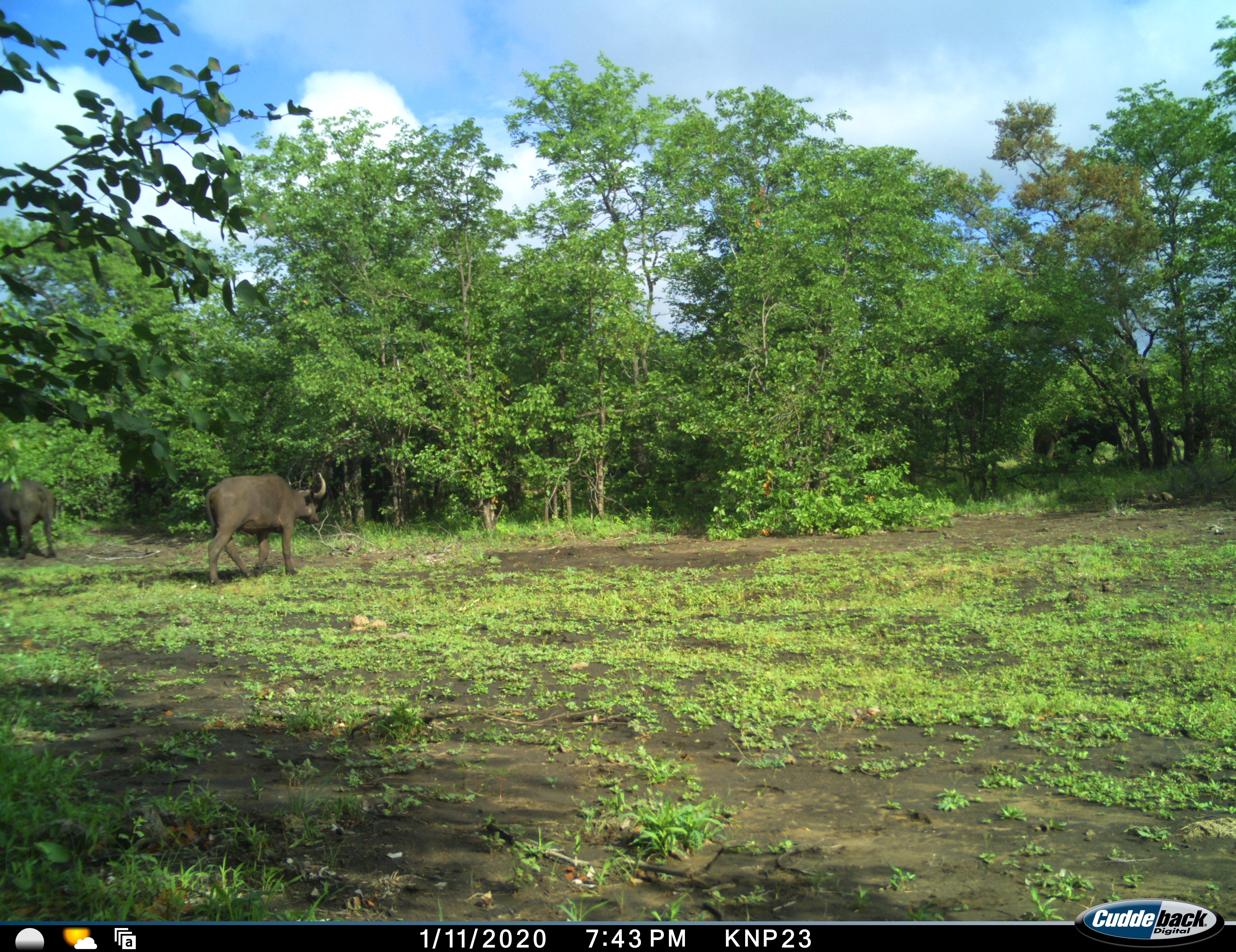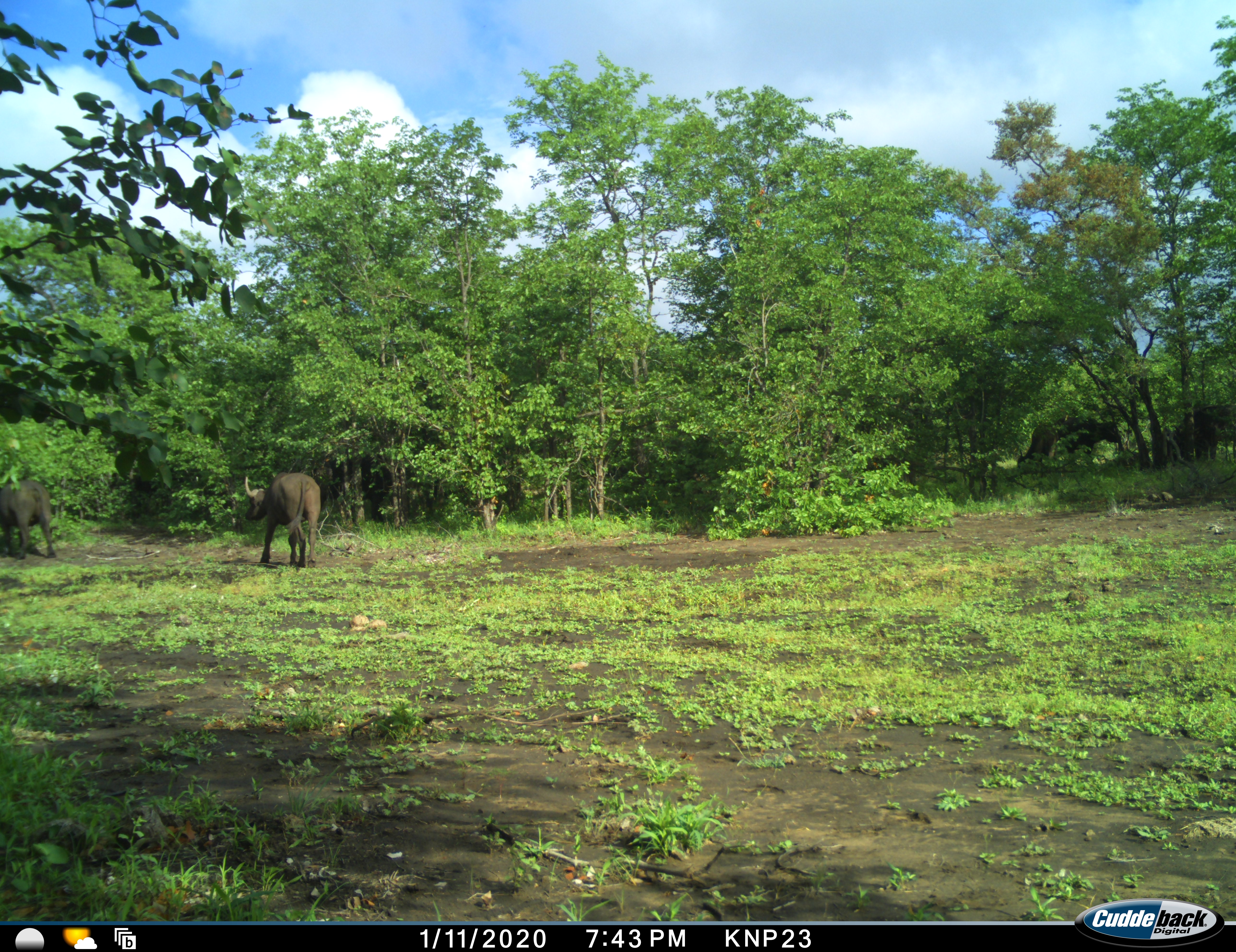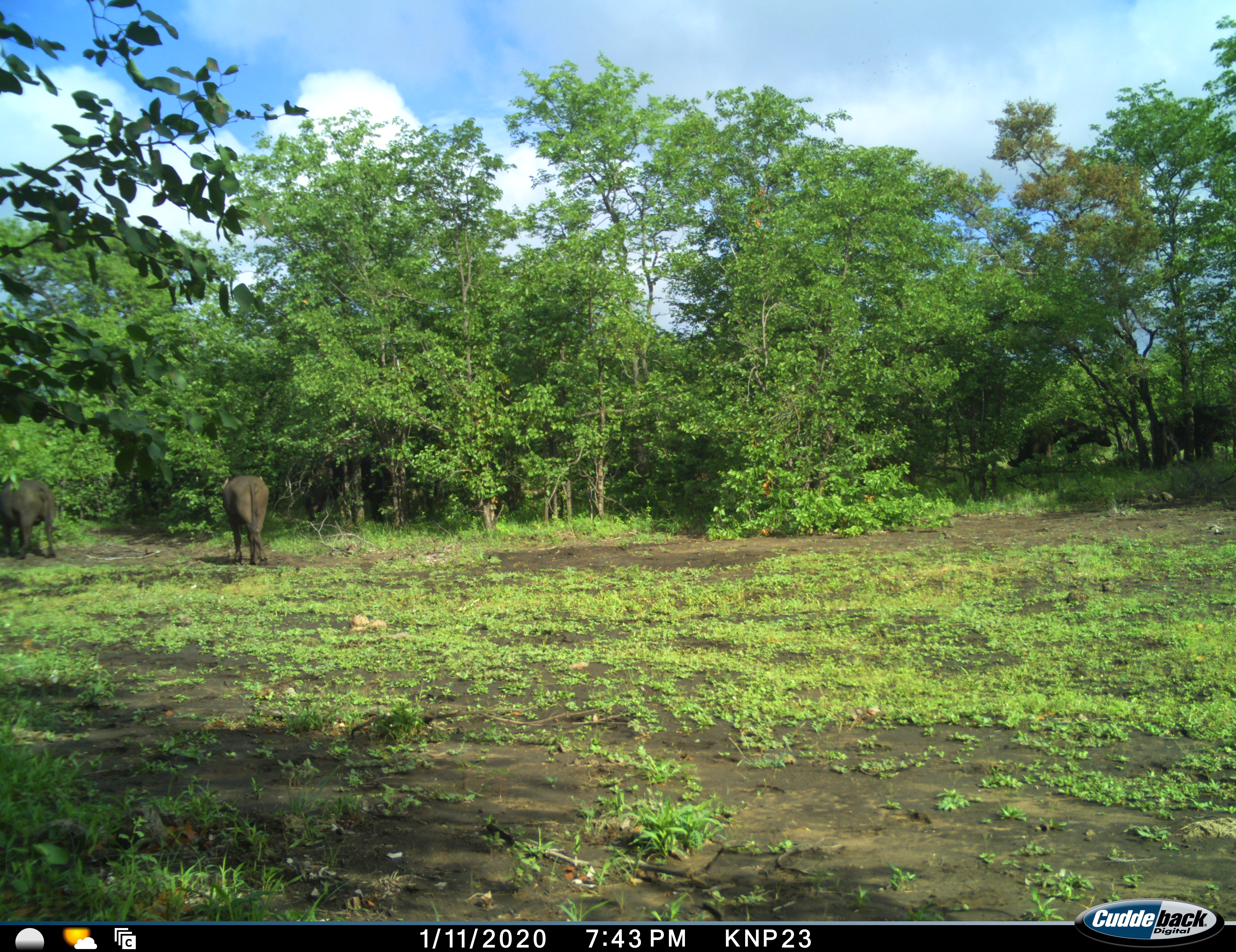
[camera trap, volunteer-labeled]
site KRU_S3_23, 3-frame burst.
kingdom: Animalia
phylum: Chordata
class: Mammalia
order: Artiodactyla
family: Bovidae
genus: Syncerus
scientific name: Syncerus caffer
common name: african buffalo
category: buffalo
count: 4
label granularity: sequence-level